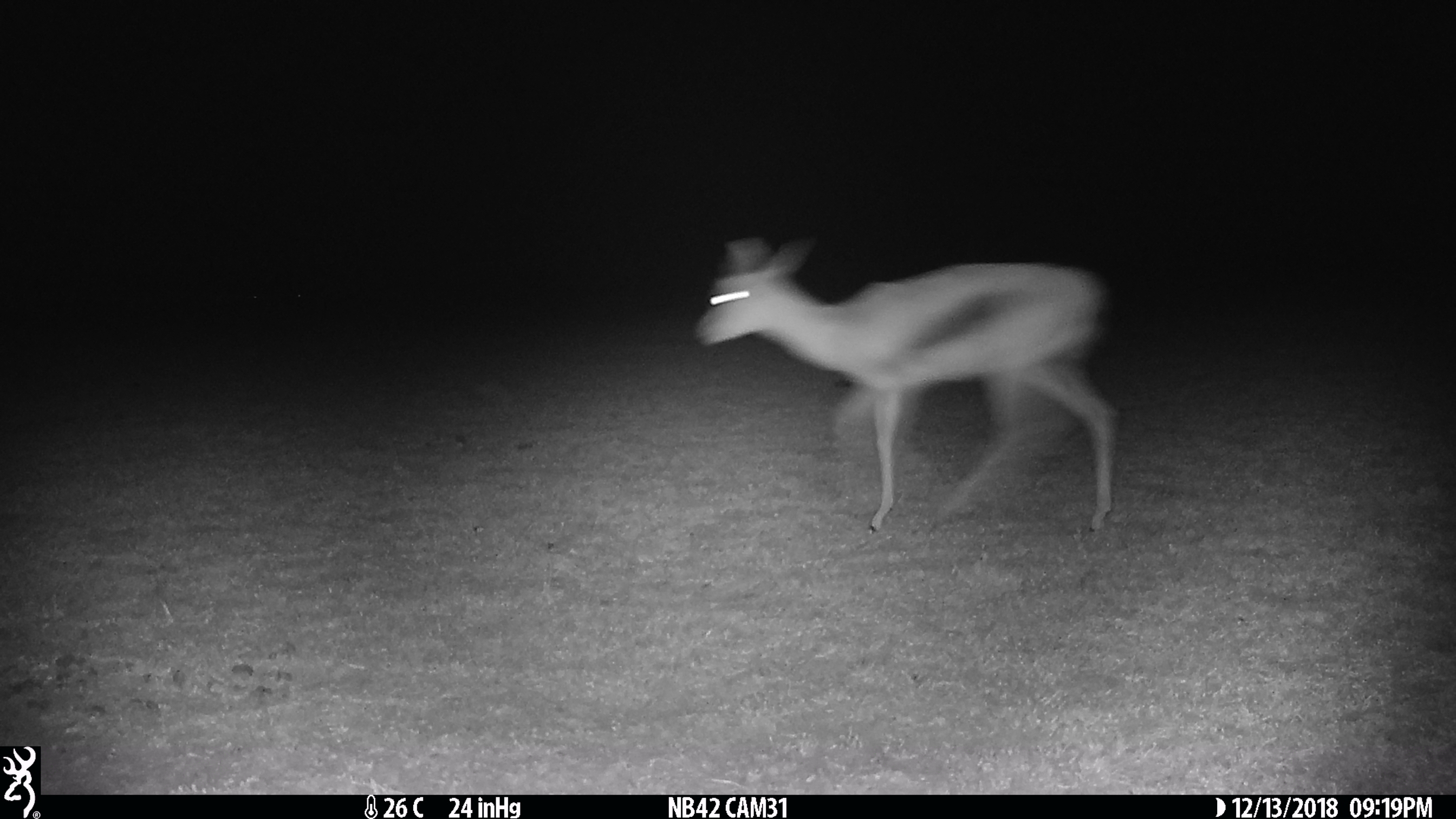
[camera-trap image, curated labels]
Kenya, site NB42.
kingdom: Animalia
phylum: Chordata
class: Mammalia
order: Artiodactyla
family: Bovidae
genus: Eudorcas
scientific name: Eudorcas thomsonii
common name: thomon's gazelle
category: gazelle thomsons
Gazelle thomsons (thomon's gazelle) (Eudorcas thomsonii).